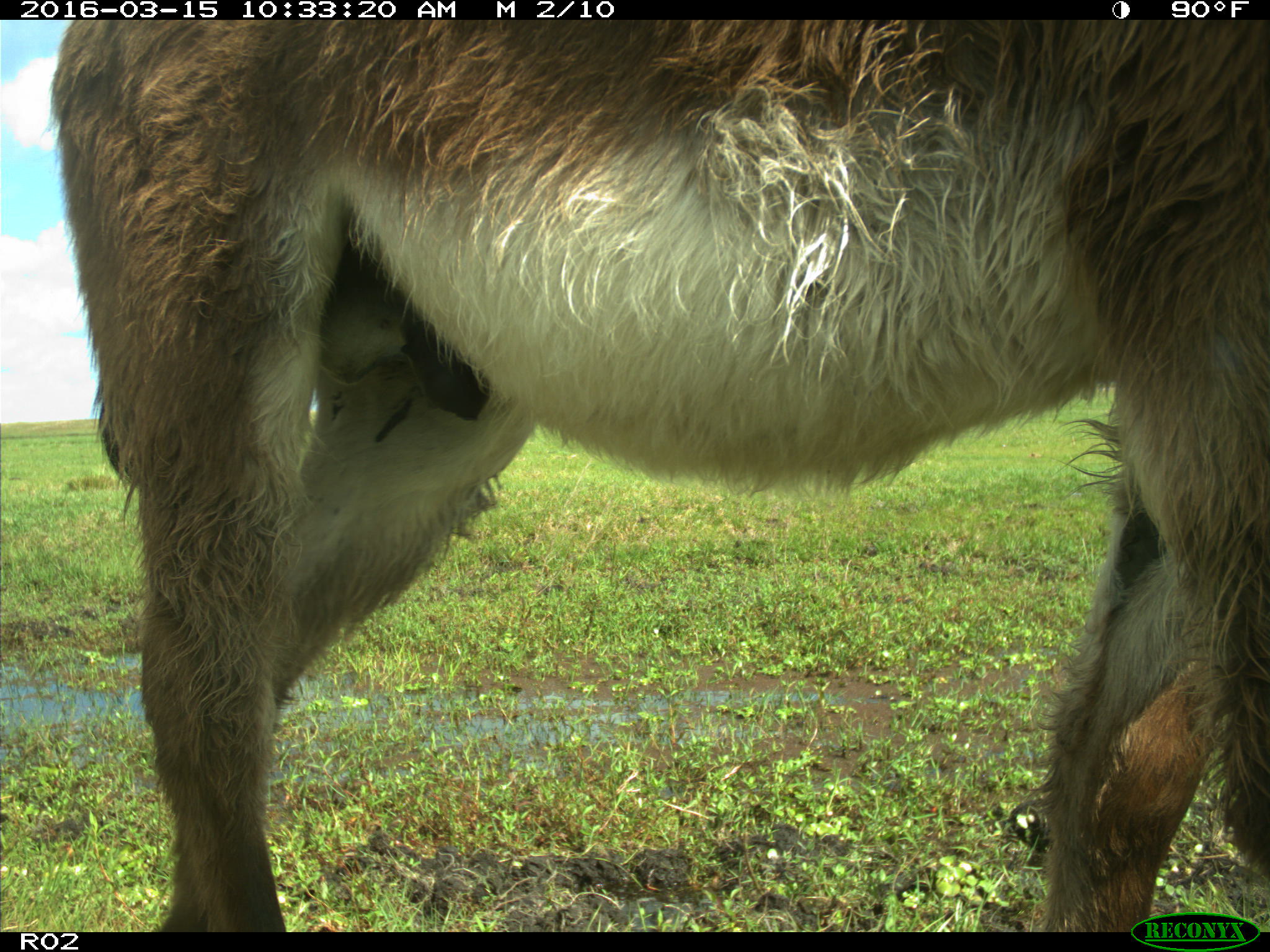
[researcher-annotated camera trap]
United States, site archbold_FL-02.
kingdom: Animalia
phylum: Chordata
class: Mammalia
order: Artiodactyla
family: Bovidae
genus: Bos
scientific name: Bos taurus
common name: domestic cow